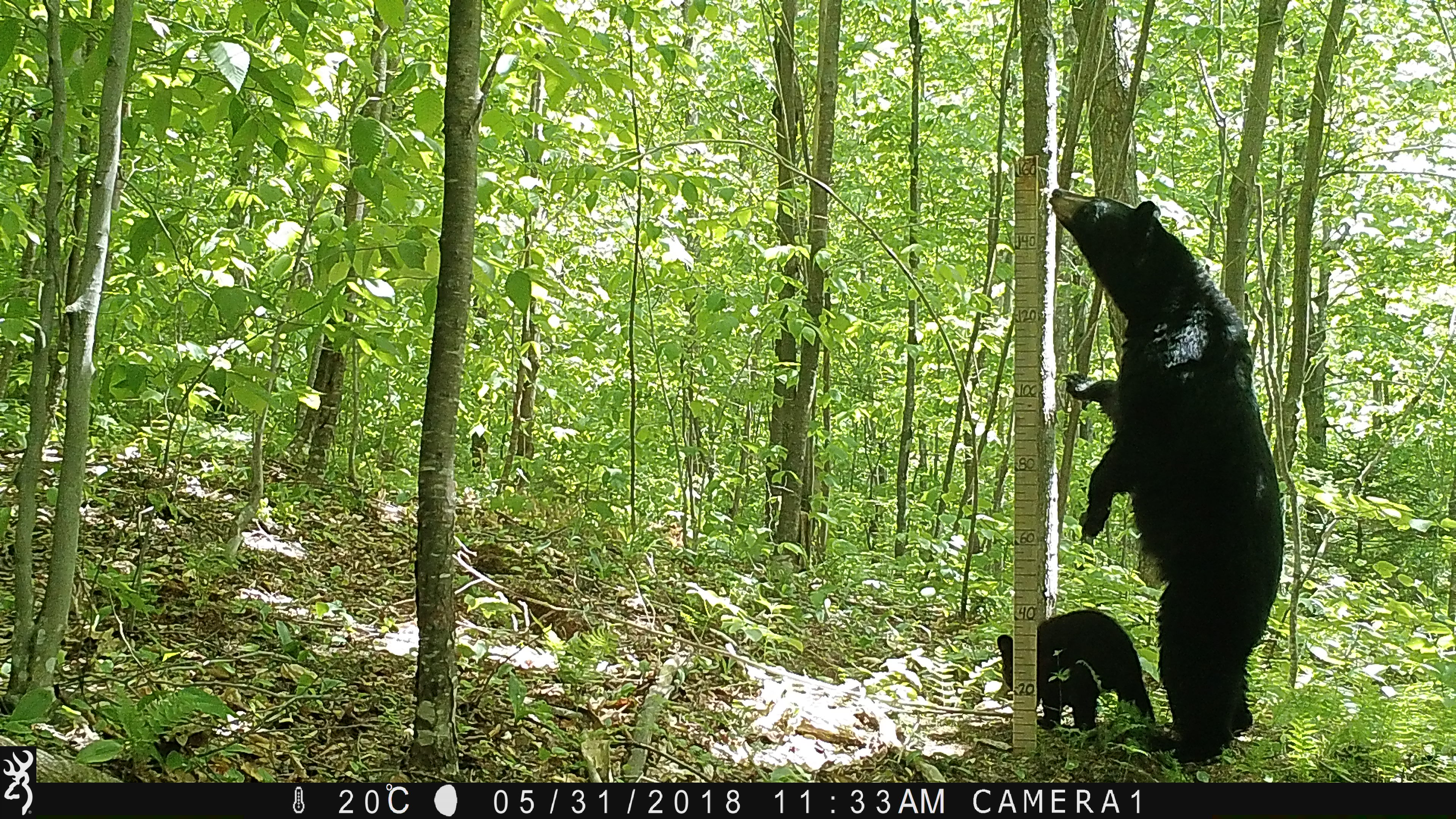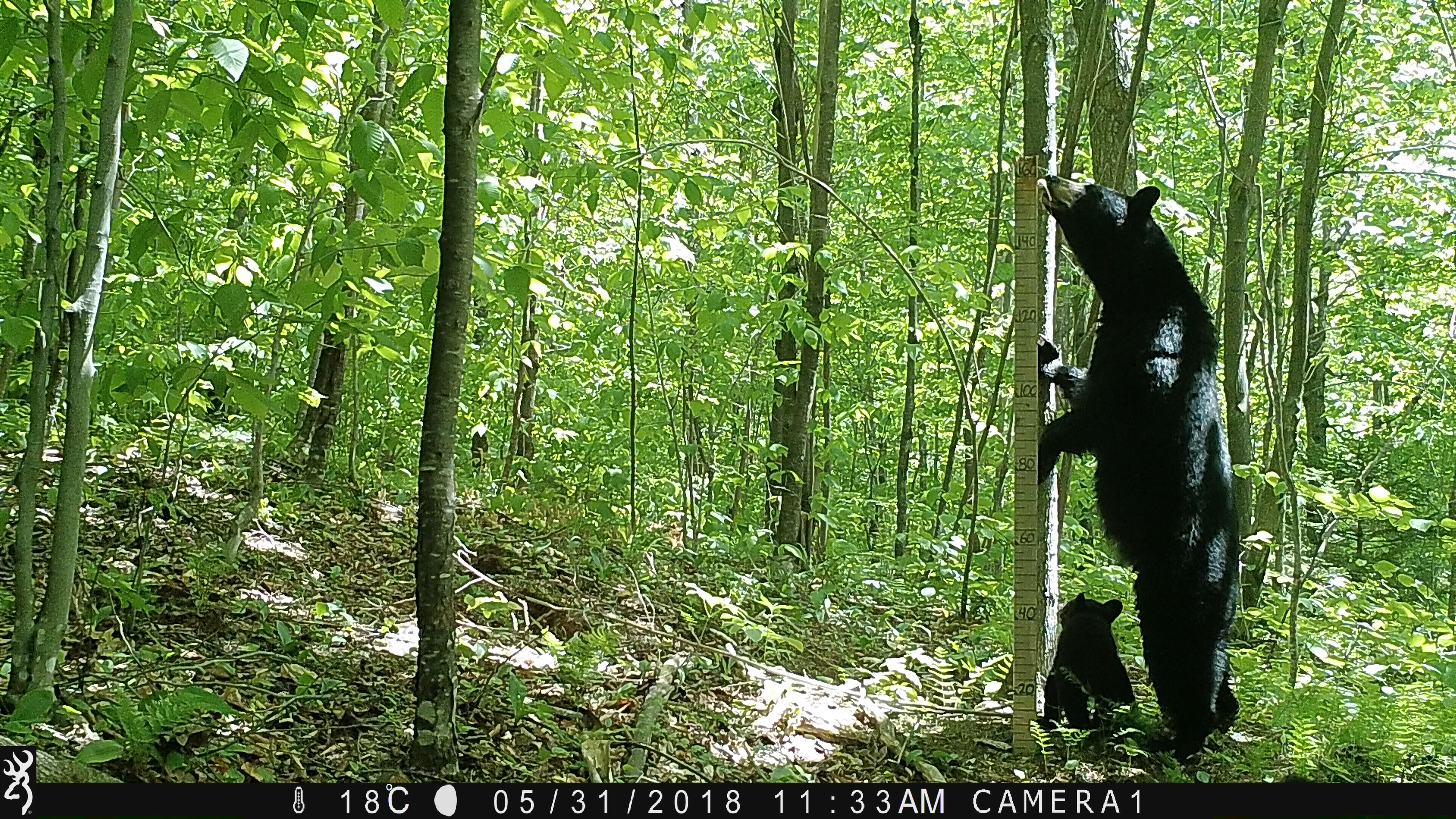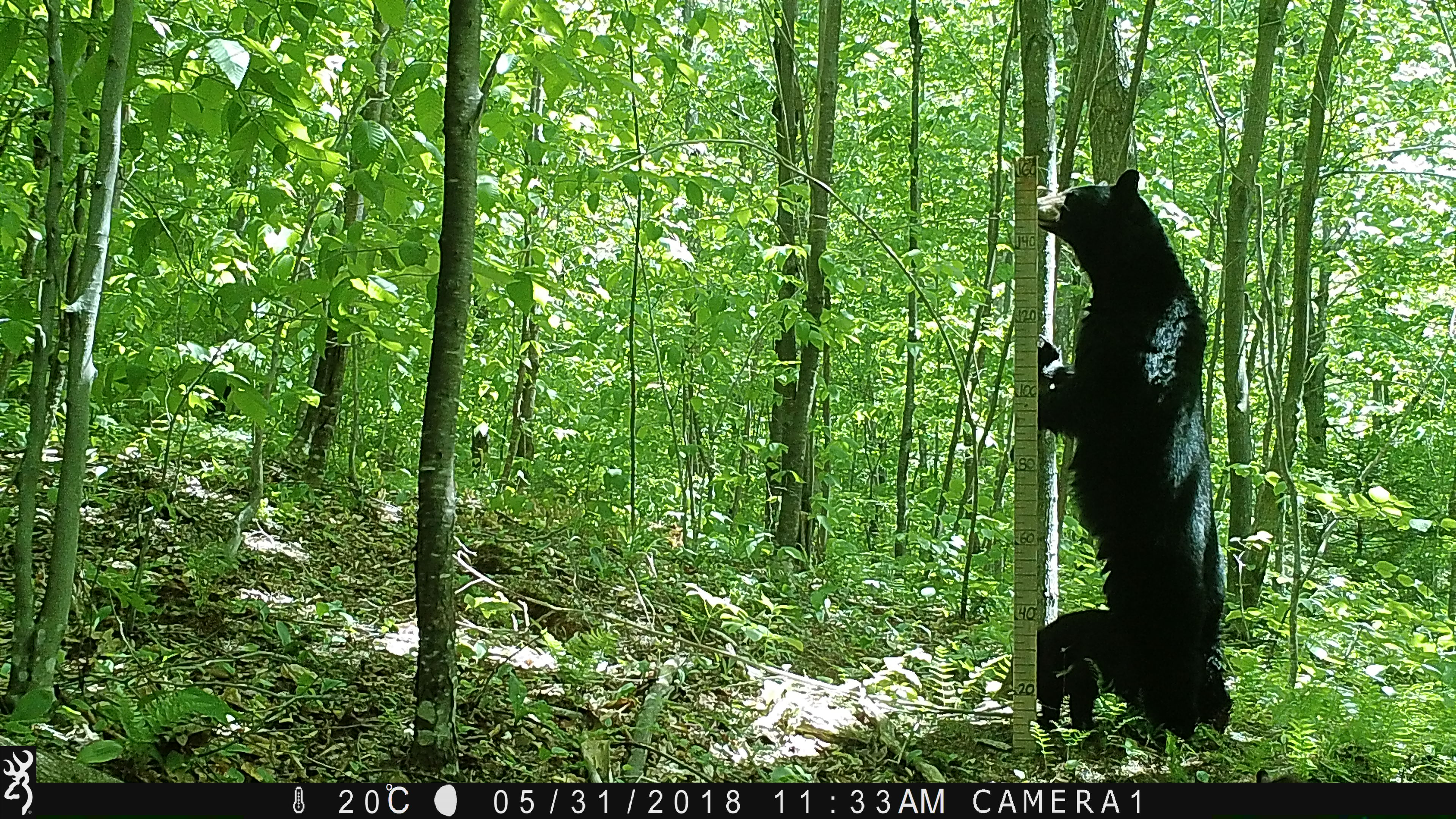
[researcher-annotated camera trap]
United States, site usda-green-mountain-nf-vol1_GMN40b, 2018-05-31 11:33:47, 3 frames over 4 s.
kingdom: Animalia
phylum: Chordata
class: Mammalia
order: Carnivora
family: Ursidae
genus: Ursus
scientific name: Ursus americanus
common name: black bear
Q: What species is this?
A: Black bear (Ursus americanus).